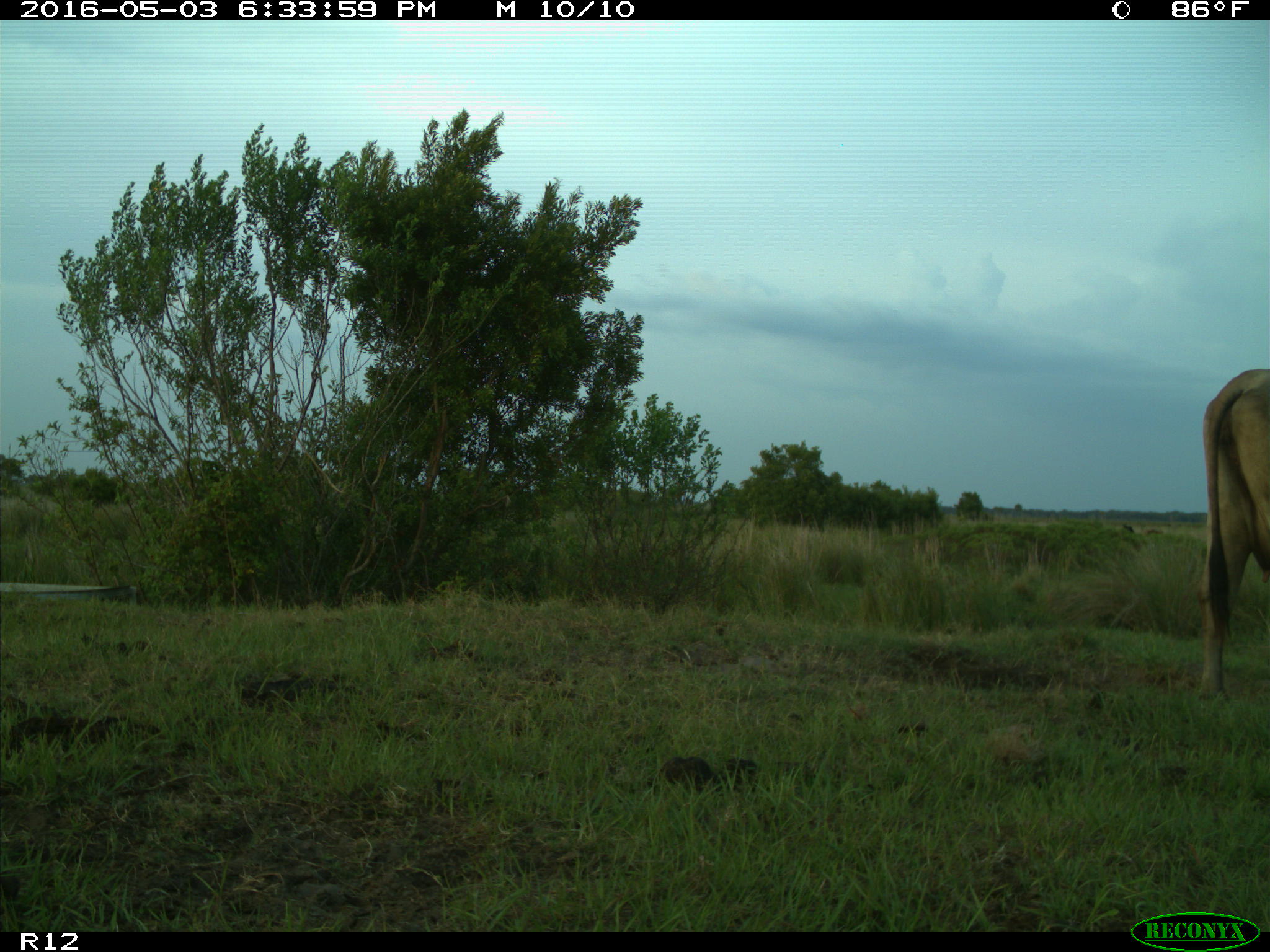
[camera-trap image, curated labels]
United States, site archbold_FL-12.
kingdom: Animalia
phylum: Chordata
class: Mammalia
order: Artiodactyla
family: Bovidae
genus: Bos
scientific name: Bos taurus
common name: domestic cow